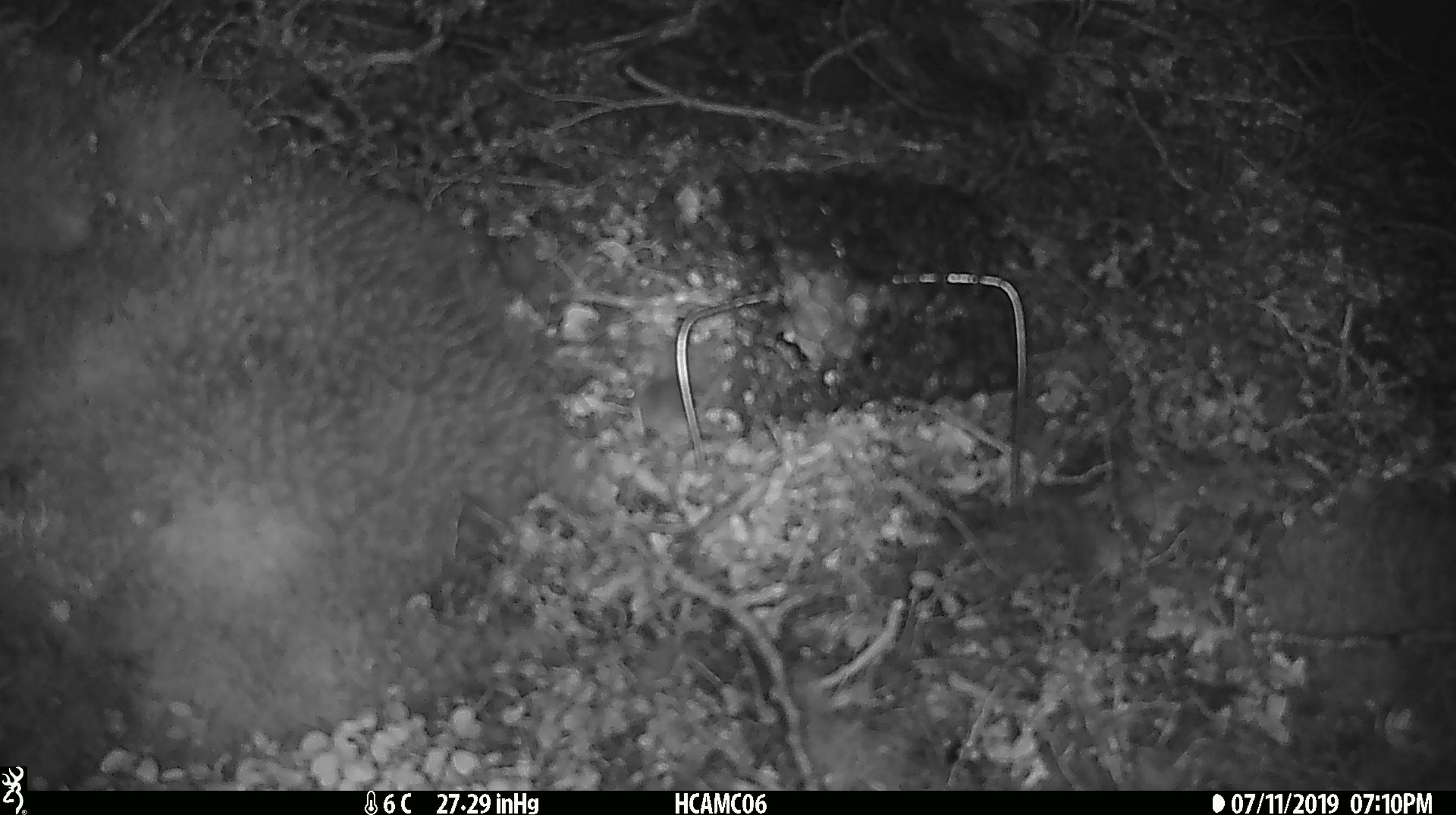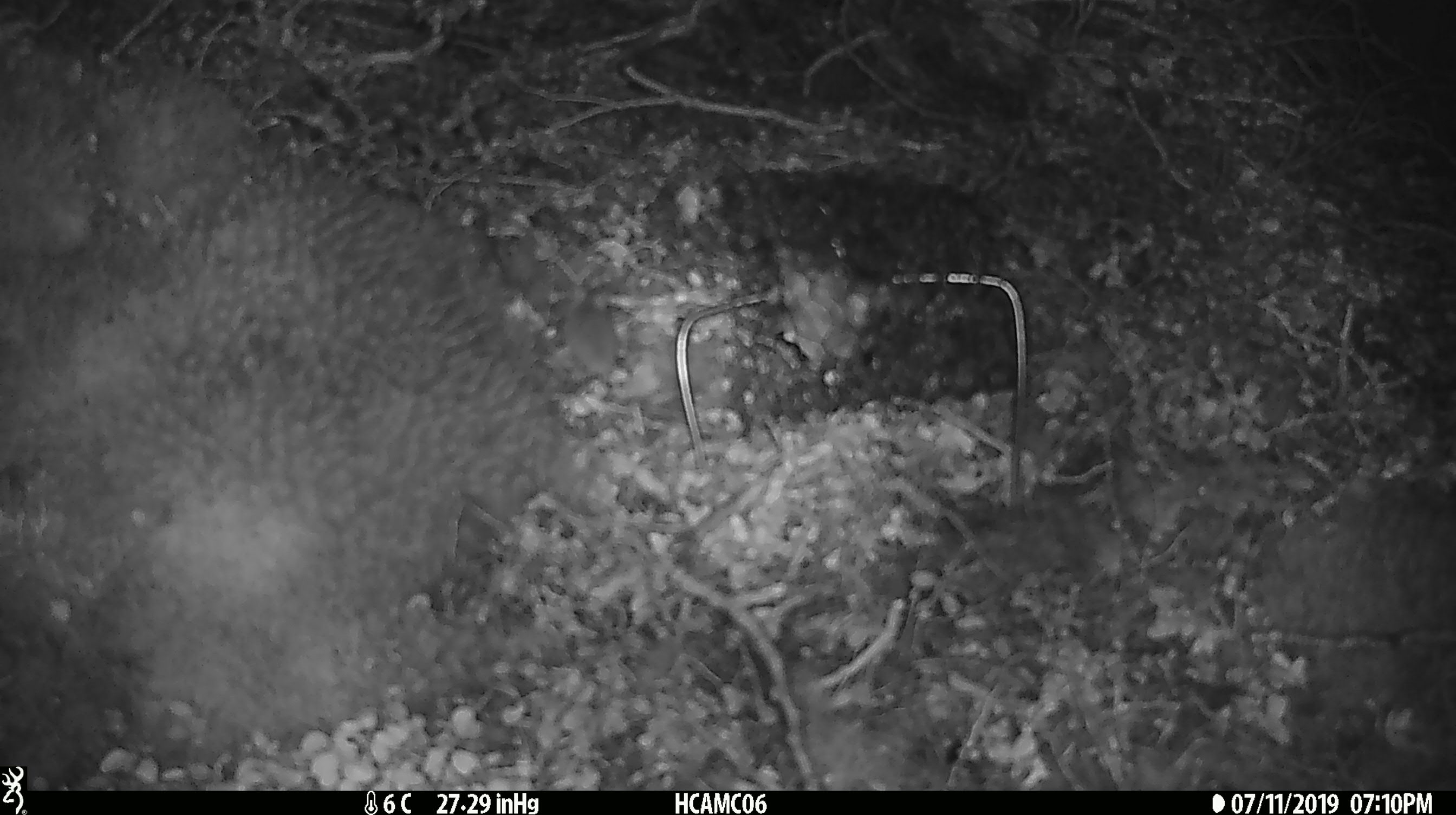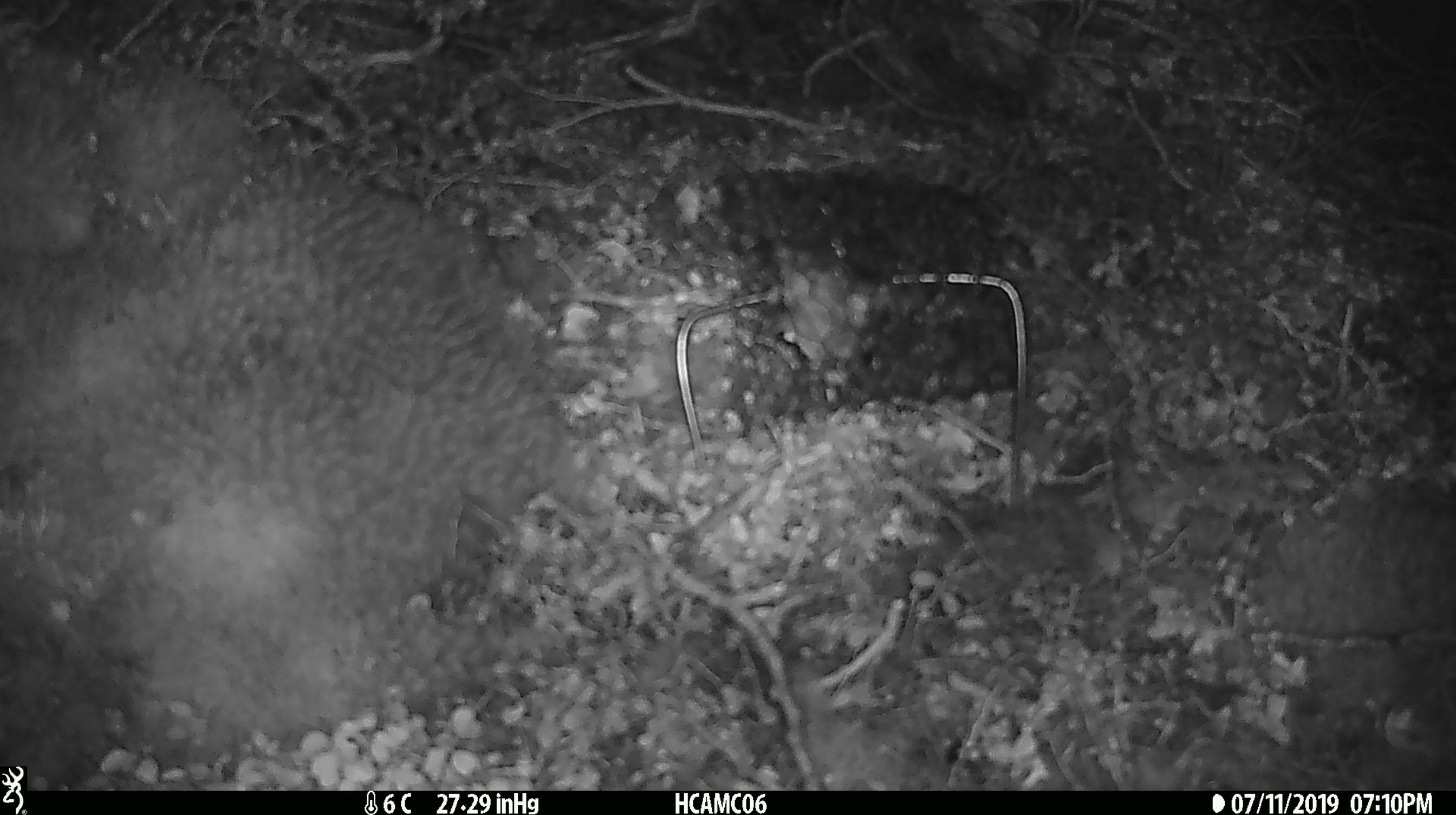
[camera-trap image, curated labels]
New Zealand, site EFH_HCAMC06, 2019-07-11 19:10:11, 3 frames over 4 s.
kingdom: Animalia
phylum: Chordata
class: Mammalia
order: Rodentia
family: Muridae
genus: Mus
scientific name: Mus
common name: mouse